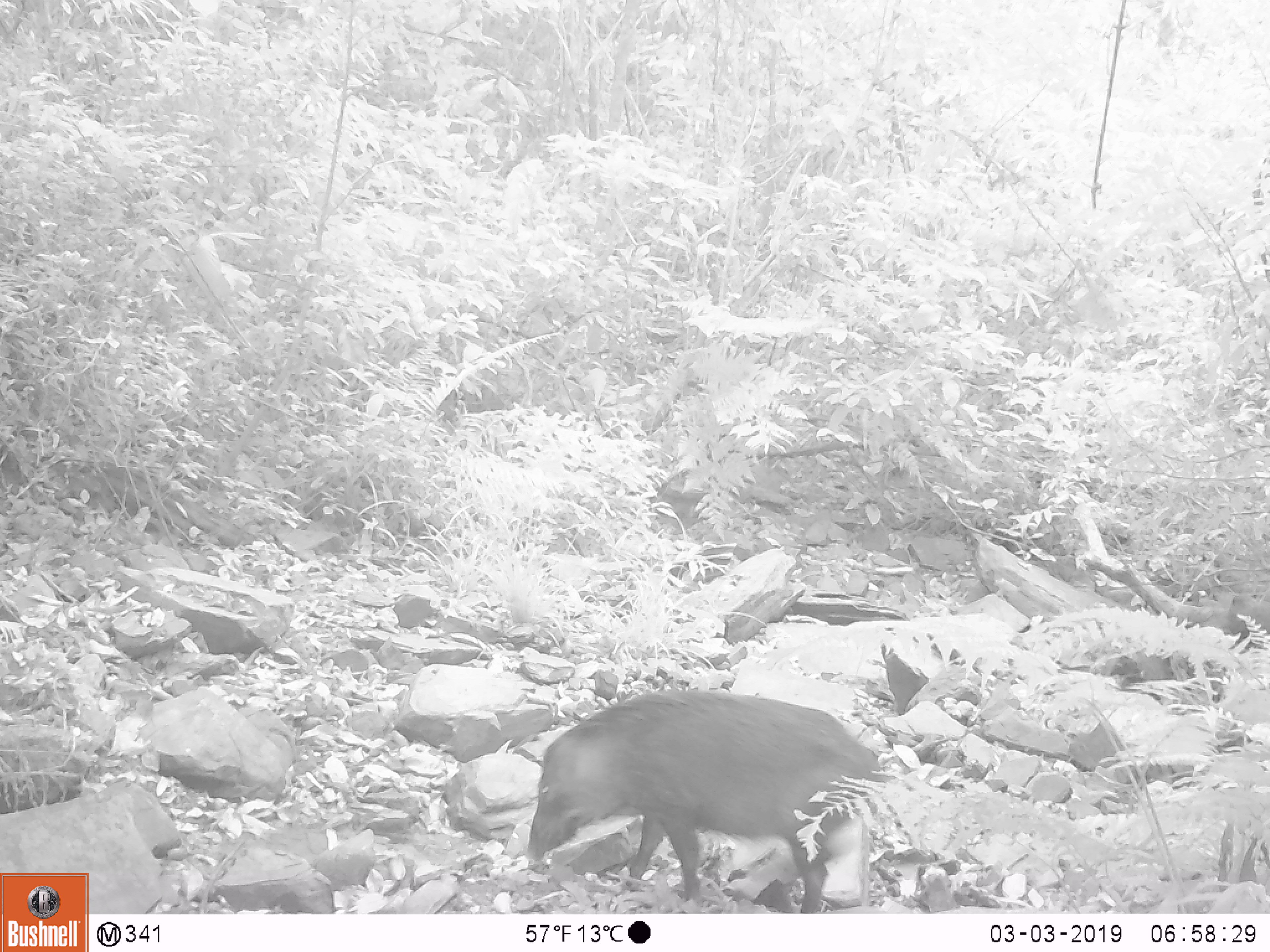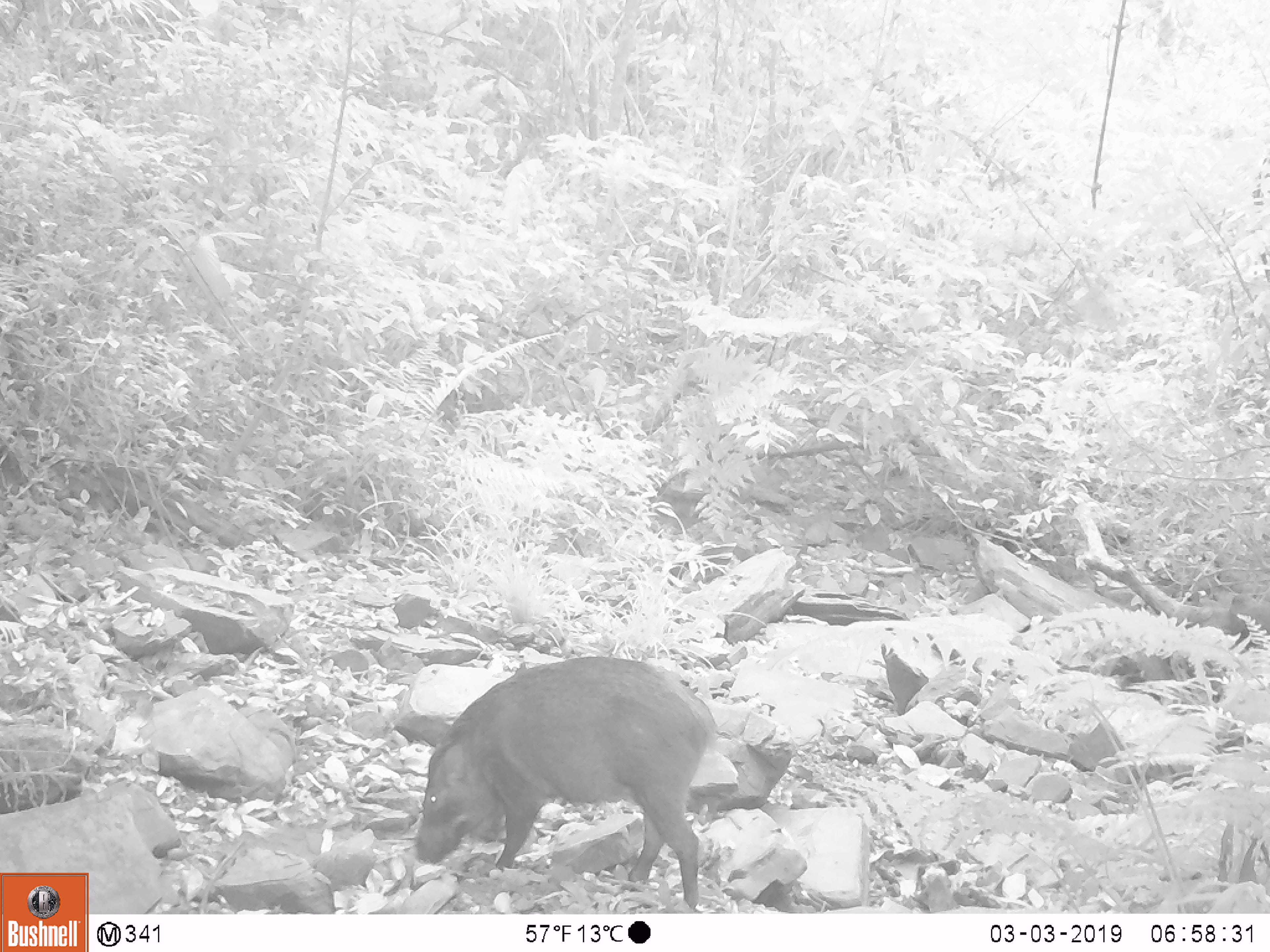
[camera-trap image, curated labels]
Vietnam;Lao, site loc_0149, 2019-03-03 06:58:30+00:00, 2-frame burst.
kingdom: Animalia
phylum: Chordata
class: Mammalia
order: Artiodactyla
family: Suidae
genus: Sus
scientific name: Sus scrofa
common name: eurasian wild pig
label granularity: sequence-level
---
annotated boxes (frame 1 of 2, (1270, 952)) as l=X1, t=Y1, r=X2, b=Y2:
eurasian wild pig: l=524, t=686, r=882, b=913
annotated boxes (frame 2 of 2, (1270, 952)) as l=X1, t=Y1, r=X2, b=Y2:
eurasian wild pig: l=415, t=654, r=719, b=910